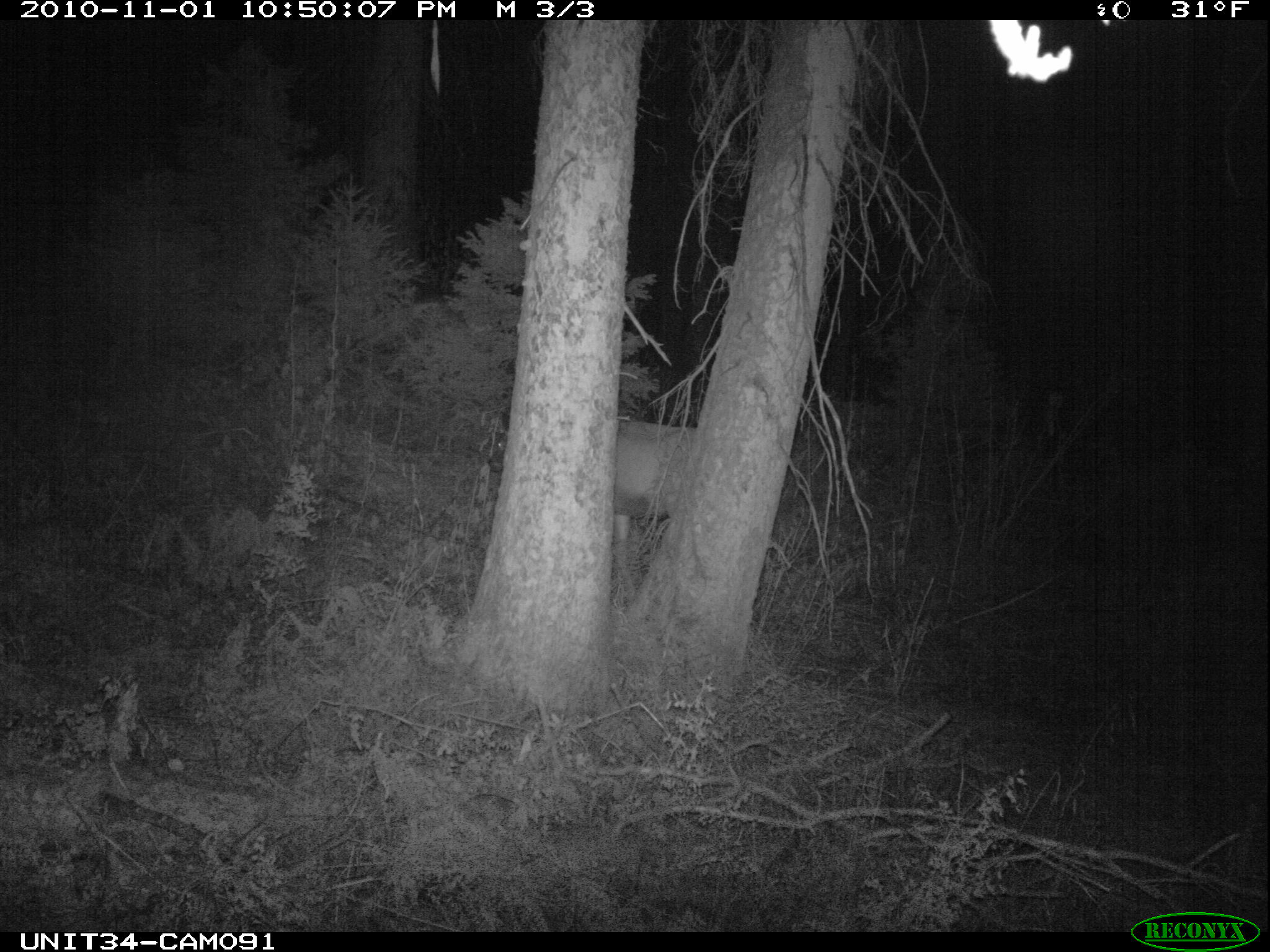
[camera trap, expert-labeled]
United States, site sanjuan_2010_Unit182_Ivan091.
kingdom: Animalia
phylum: Chordata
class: Mammalia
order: Artiodactyla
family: Cervidae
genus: Cervus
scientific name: Cervus elaphus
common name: red deer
Cervus elaphus (red deer).